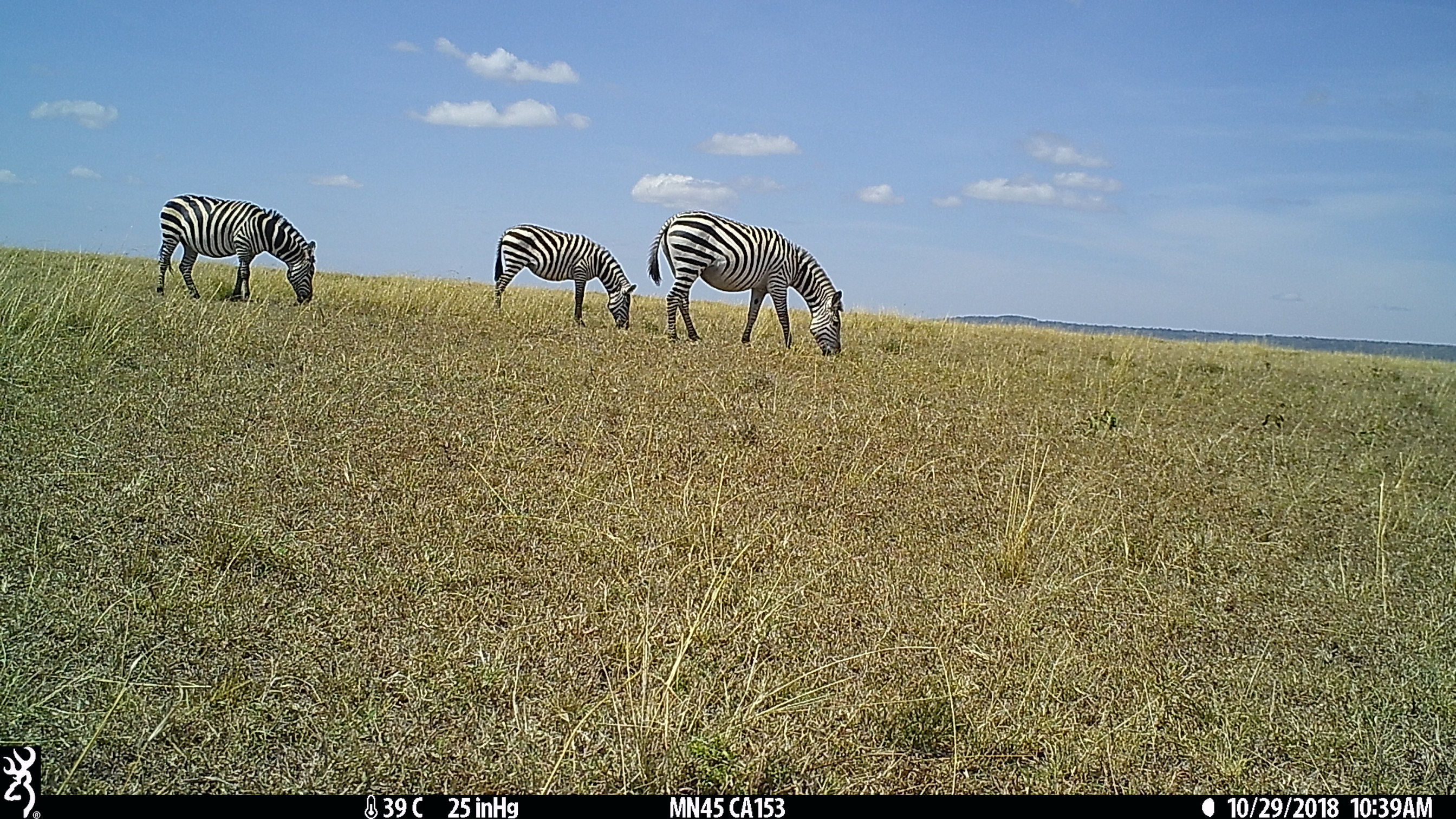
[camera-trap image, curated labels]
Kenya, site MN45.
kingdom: Animalia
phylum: Chordata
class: Mammalia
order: Perissodactyla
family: Equidae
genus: Equus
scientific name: Equus quagga burchellii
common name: burchell's zebra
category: zebra